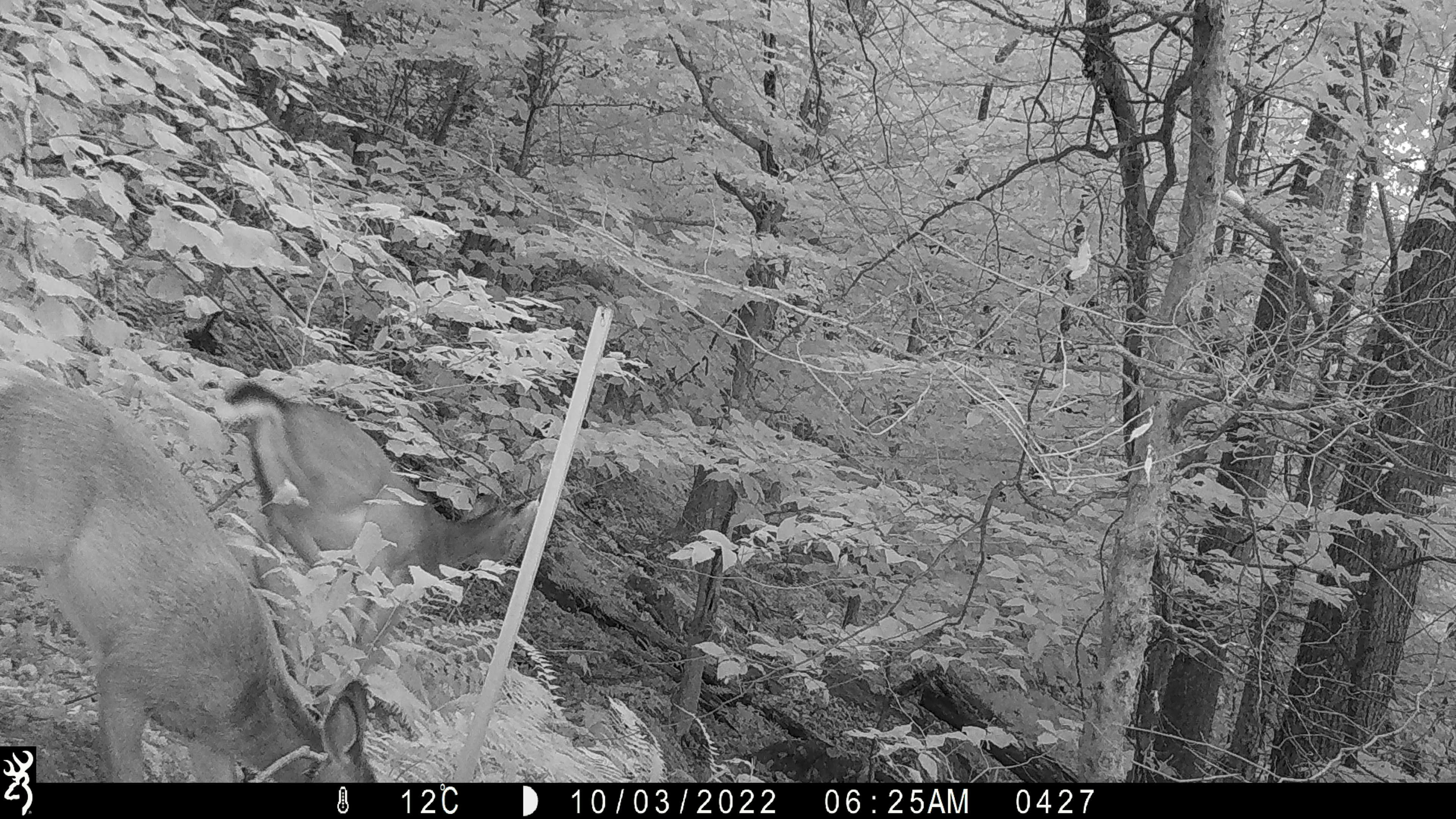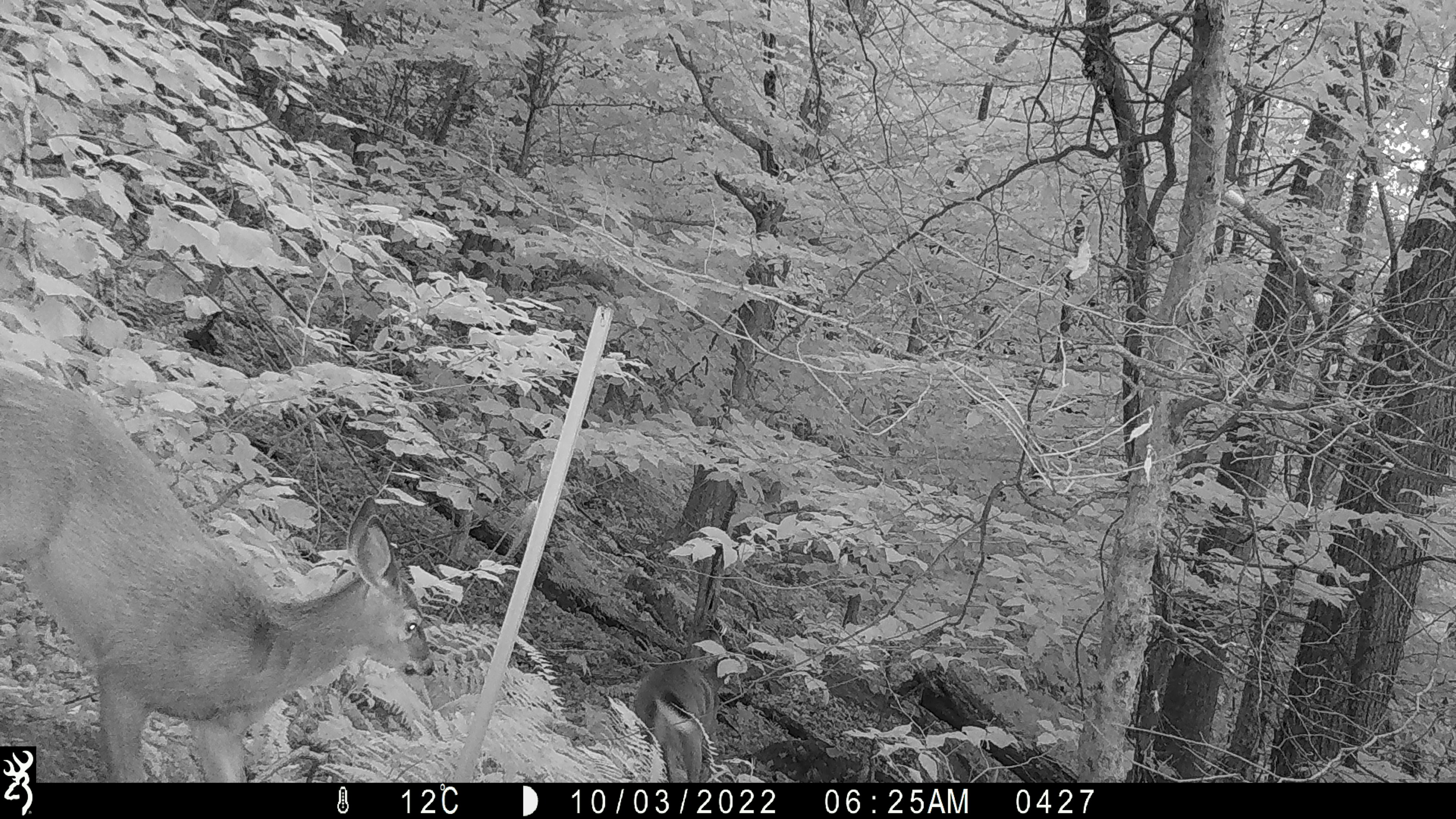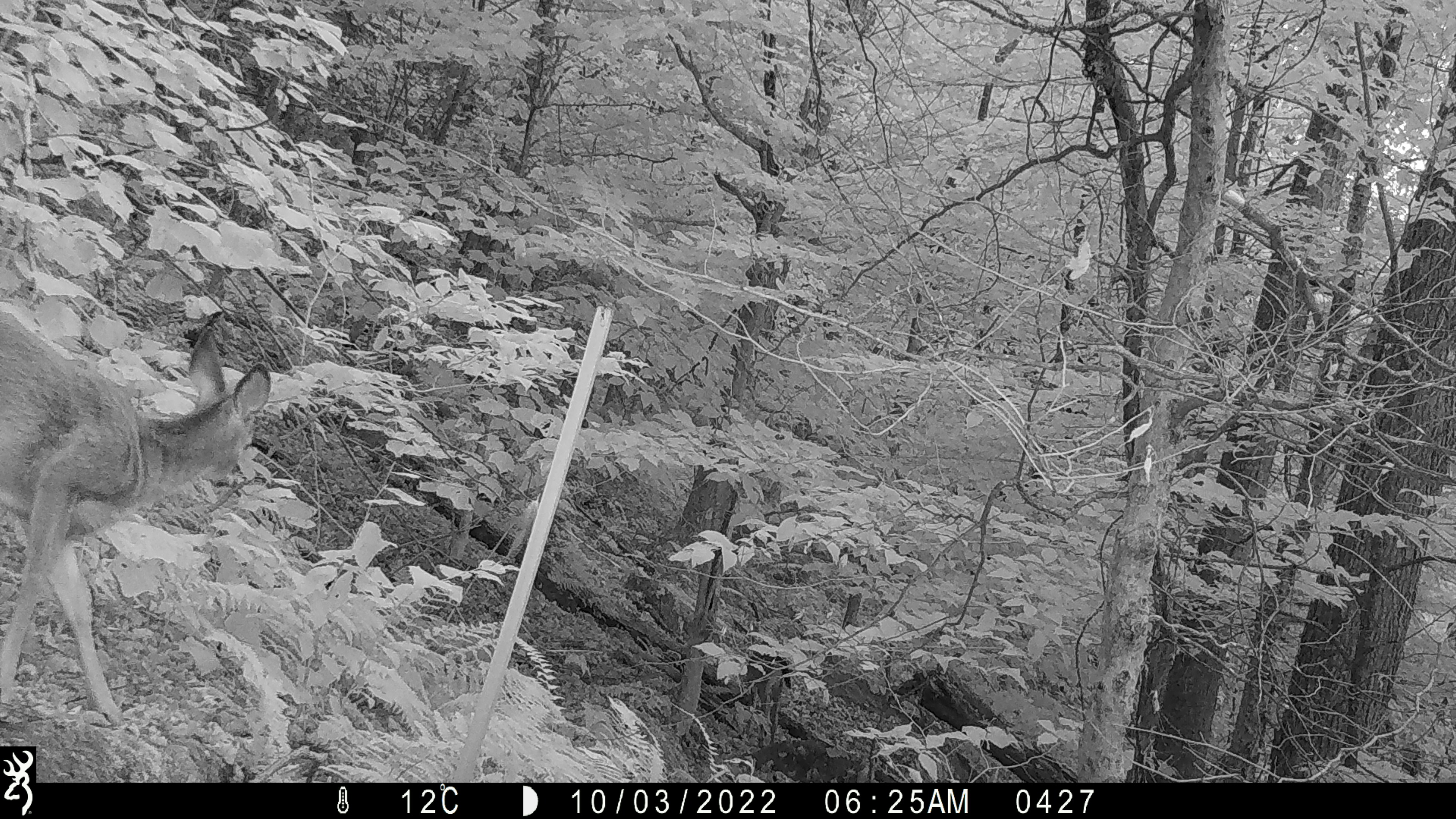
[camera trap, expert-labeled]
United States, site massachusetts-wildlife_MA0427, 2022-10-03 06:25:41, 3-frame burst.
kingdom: Animalia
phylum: Chordata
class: Mammalia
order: Artiodactyla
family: Cervidae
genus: Odocoileus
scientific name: Odocoileus virginianus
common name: white-tailed deer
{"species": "white-tailed deer (Odocoileus virginianus)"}